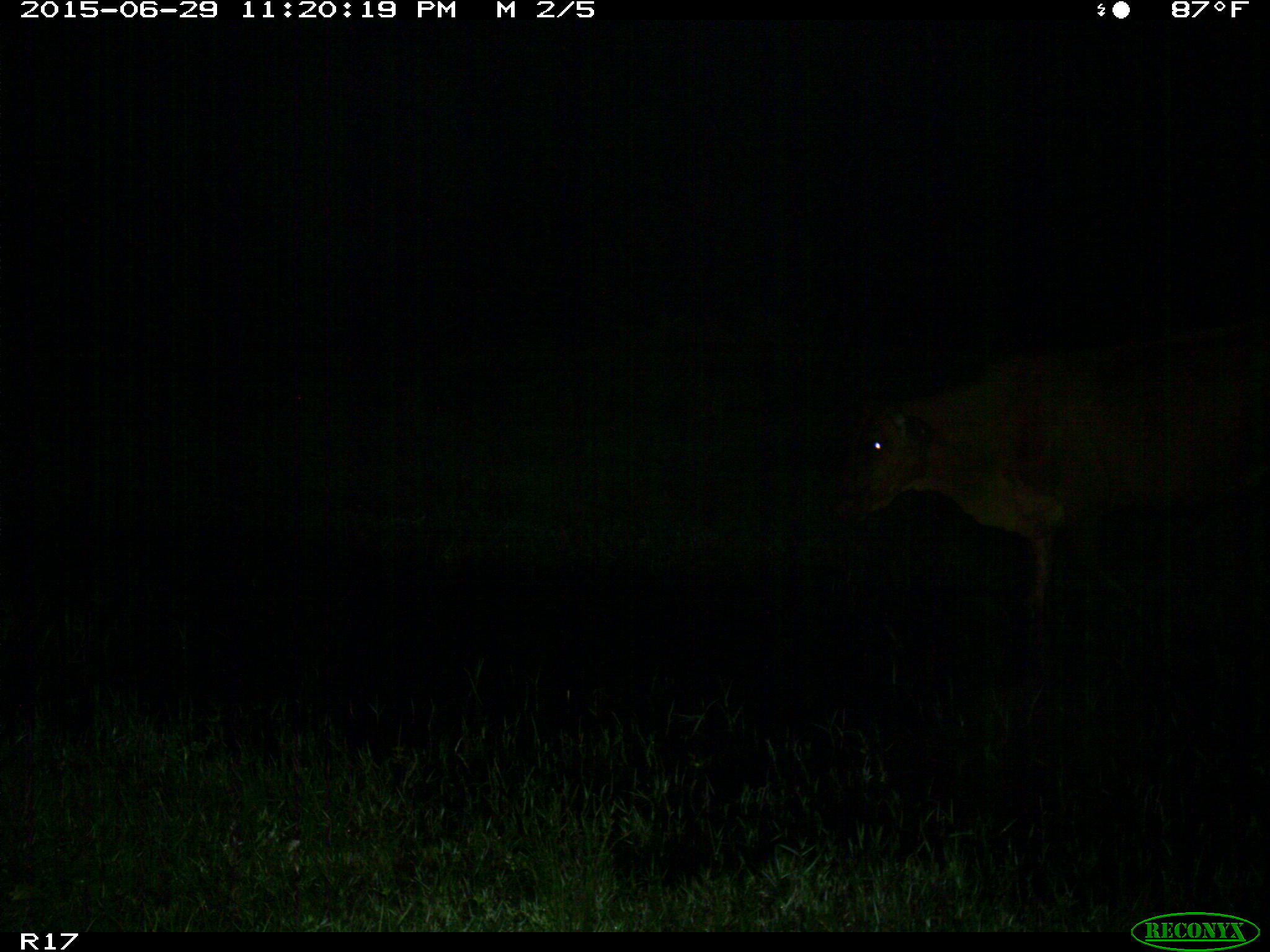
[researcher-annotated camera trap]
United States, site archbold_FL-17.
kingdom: Animalia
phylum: Chordata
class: Mammalia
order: Artiodactyla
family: Bovidae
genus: Bos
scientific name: Bos taurus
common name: domestic cow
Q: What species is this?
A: Bos taurus (domestic cow).